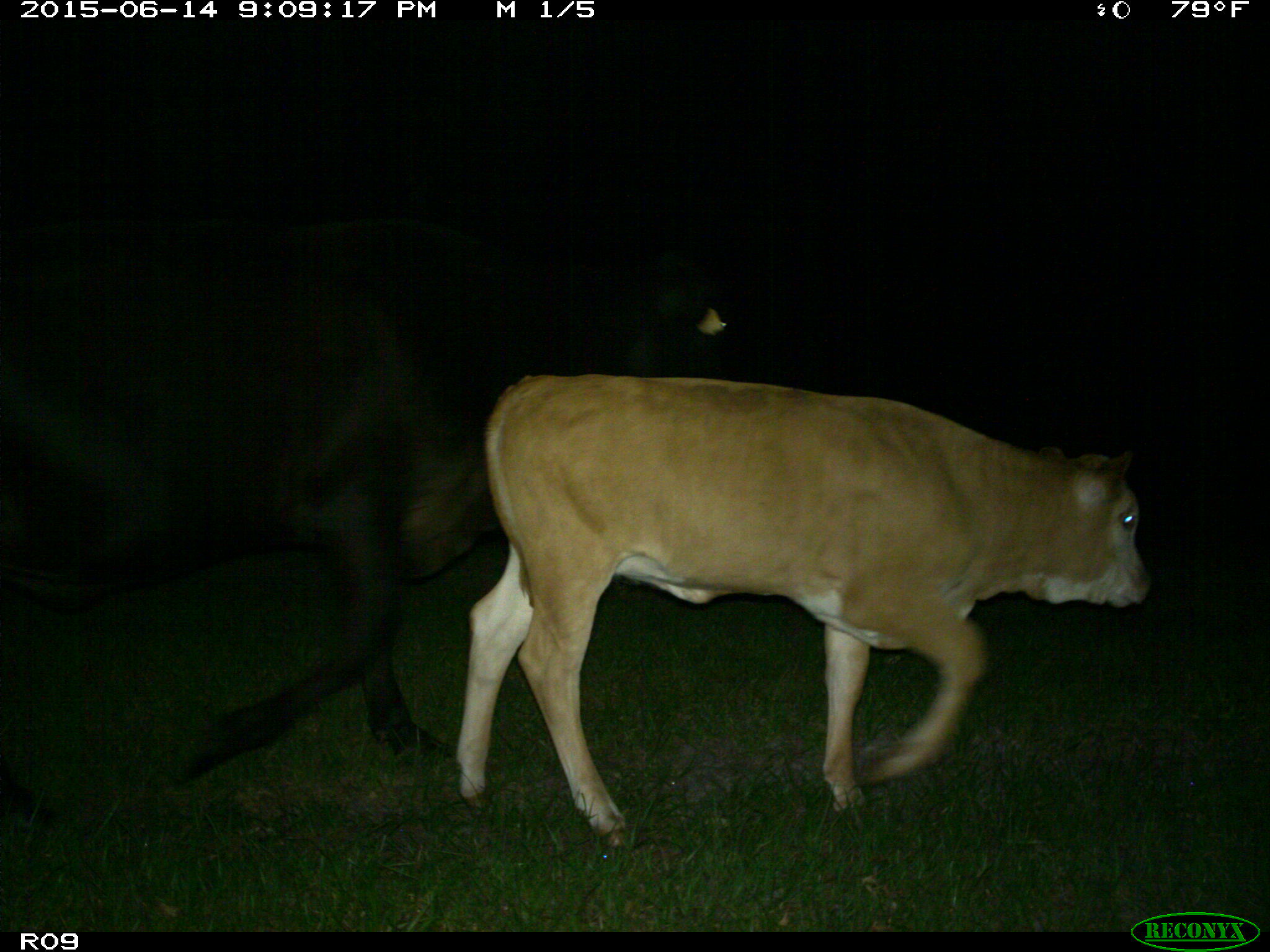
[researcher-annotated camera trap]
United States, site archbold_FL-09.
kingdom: Animalia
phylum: Chordata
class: Mammalia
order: Artiodactyla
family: Bovidae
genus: Bos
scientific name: Bos taurus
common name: domestic cow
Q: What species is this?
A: Bos taurus (domestic cow).